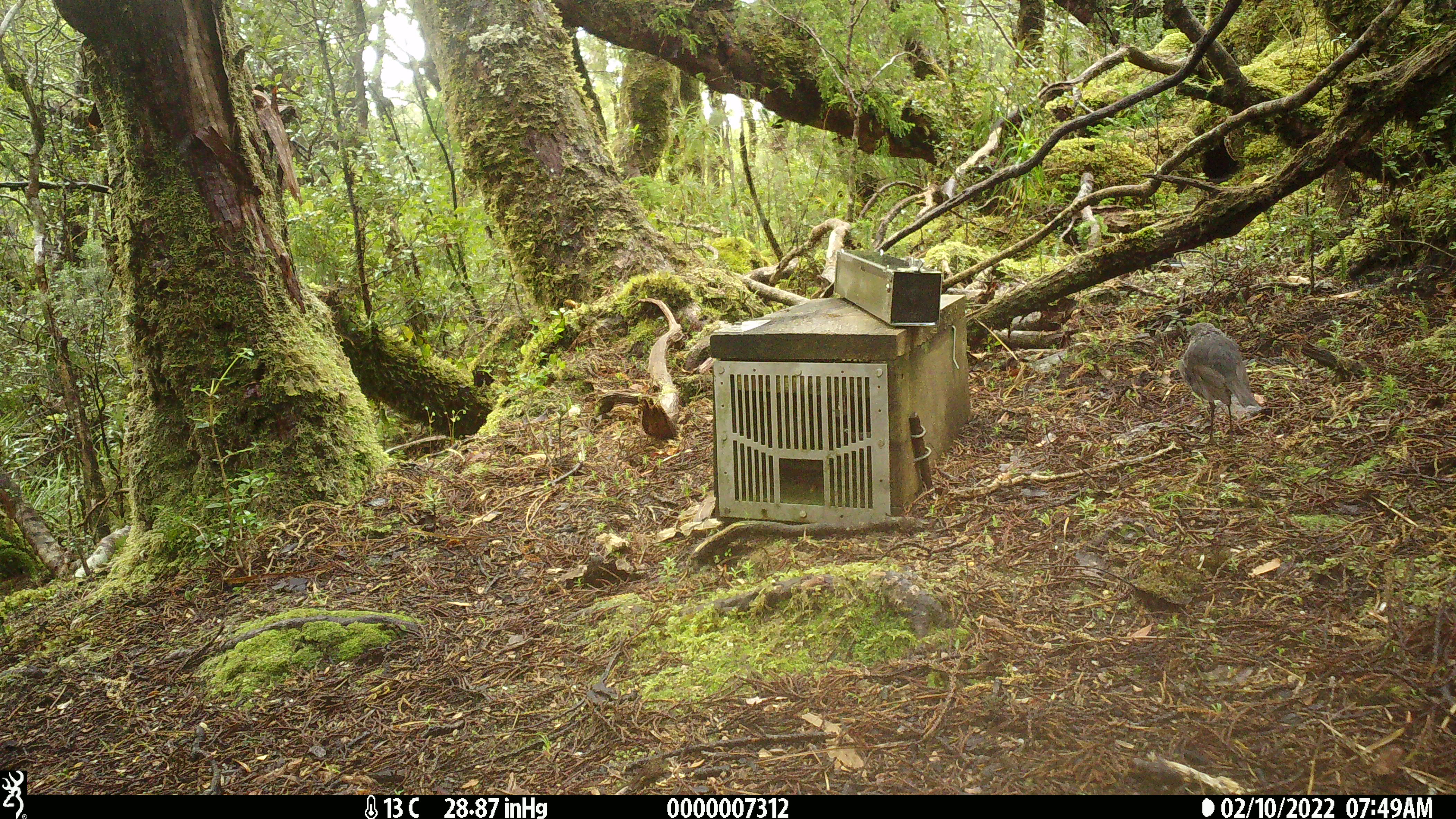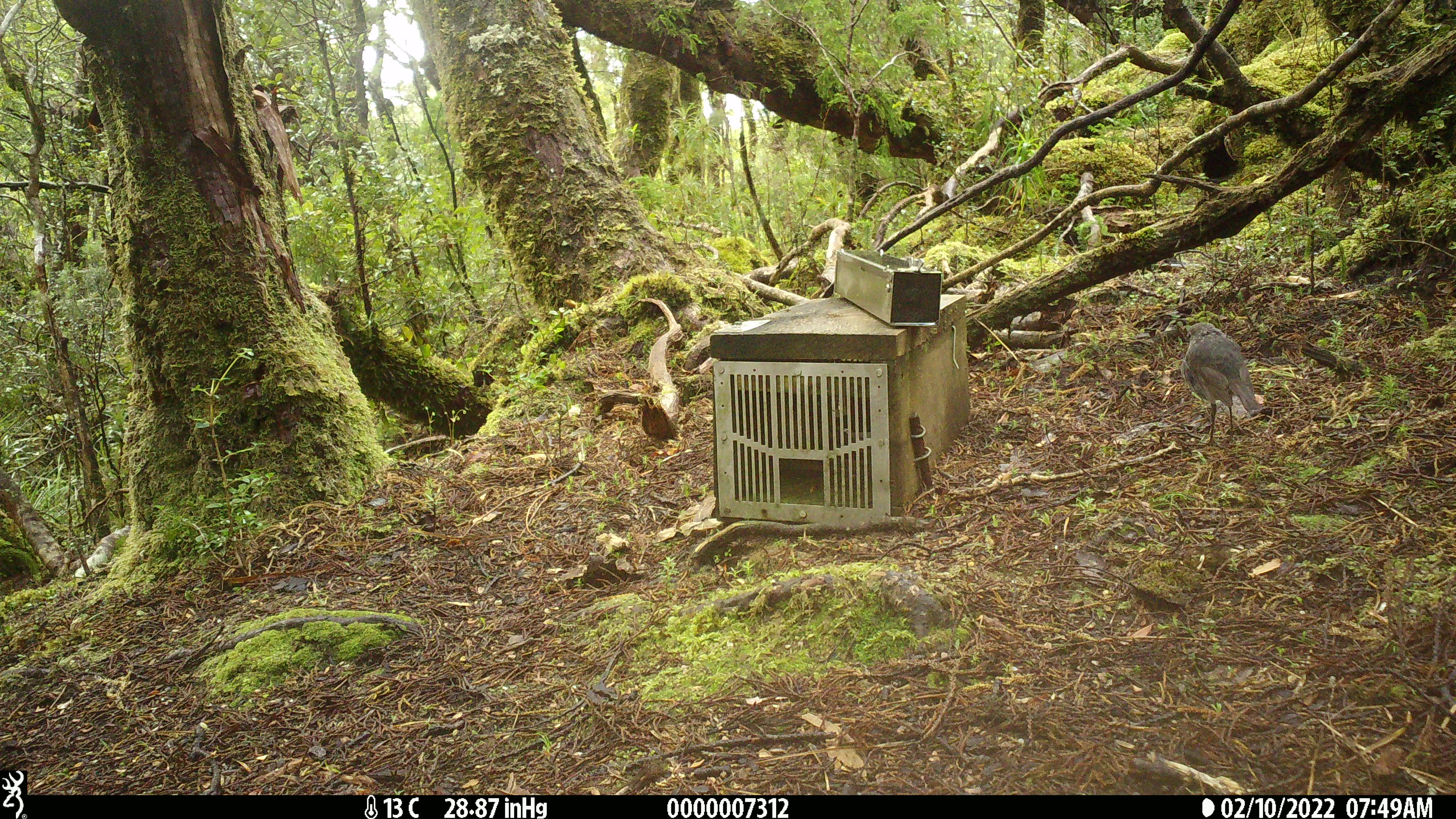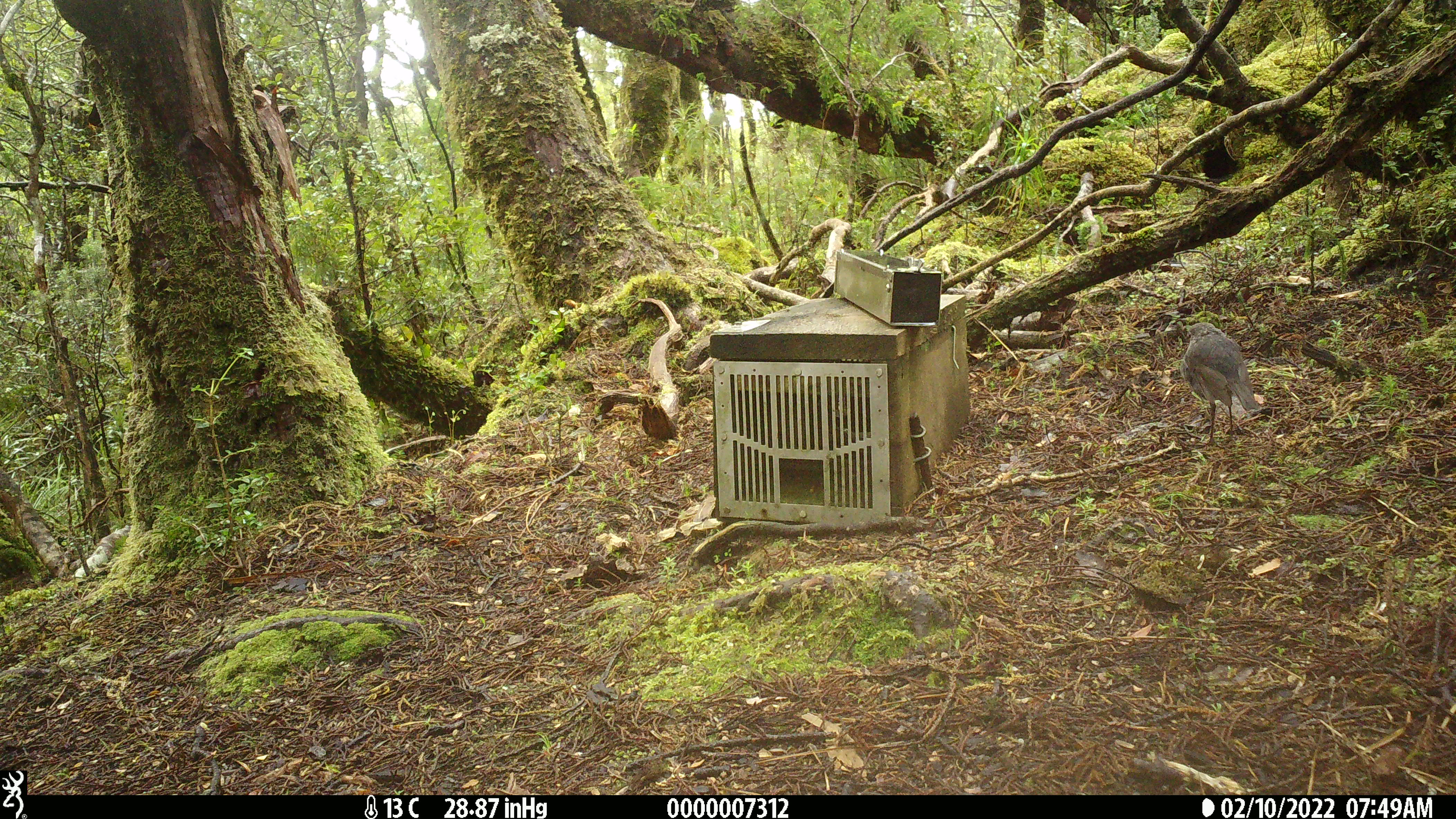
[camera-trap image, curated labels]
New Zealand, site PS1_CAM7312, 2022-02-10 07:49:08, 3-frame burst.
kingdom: Animalia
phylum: Chordata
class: Aves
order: Passeriformes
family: Petroicidae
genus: Petroica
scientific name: Petroica australis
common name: new zealand robin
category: robin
Robin (new zealand robin) (Petroica australis).